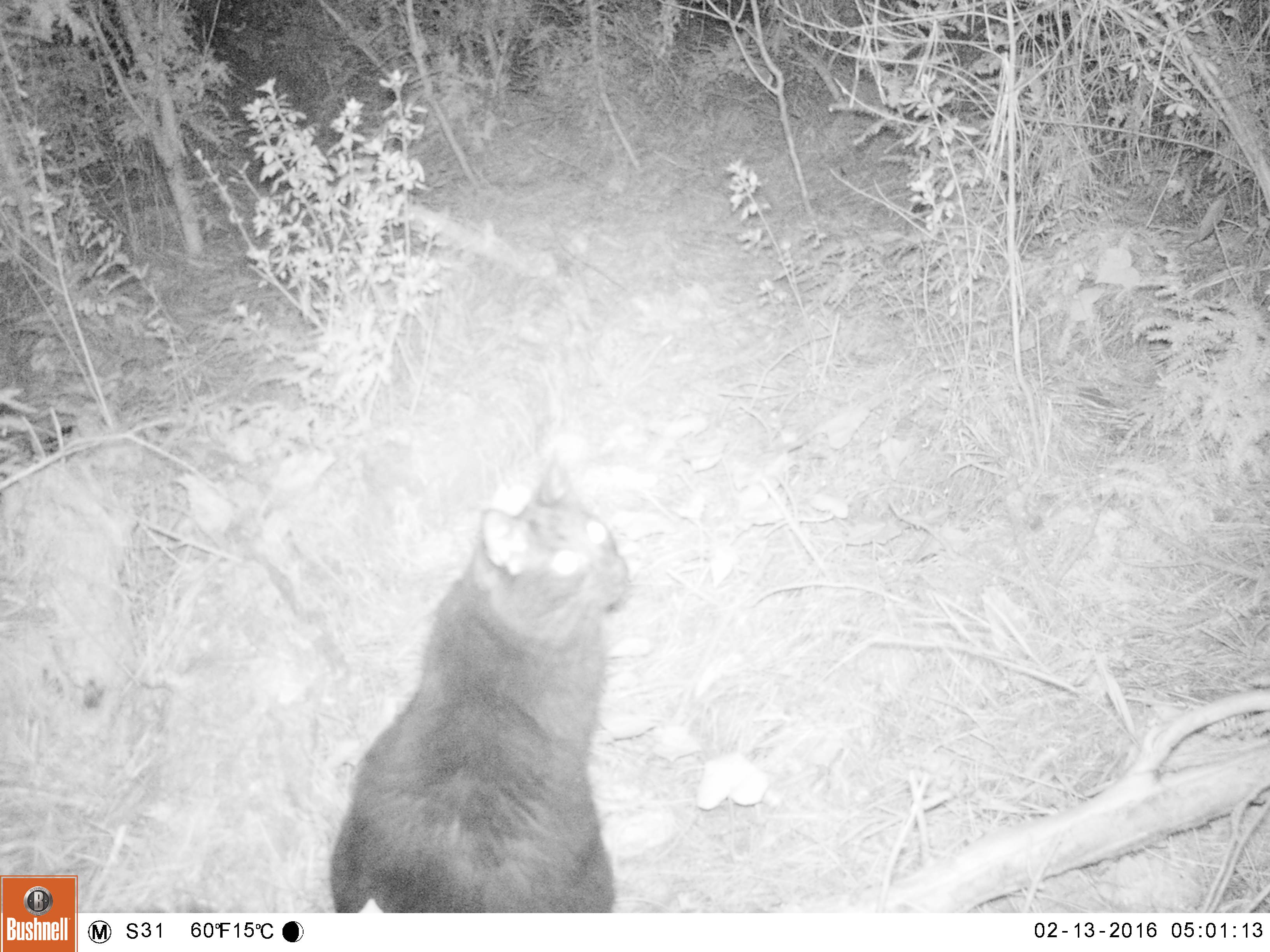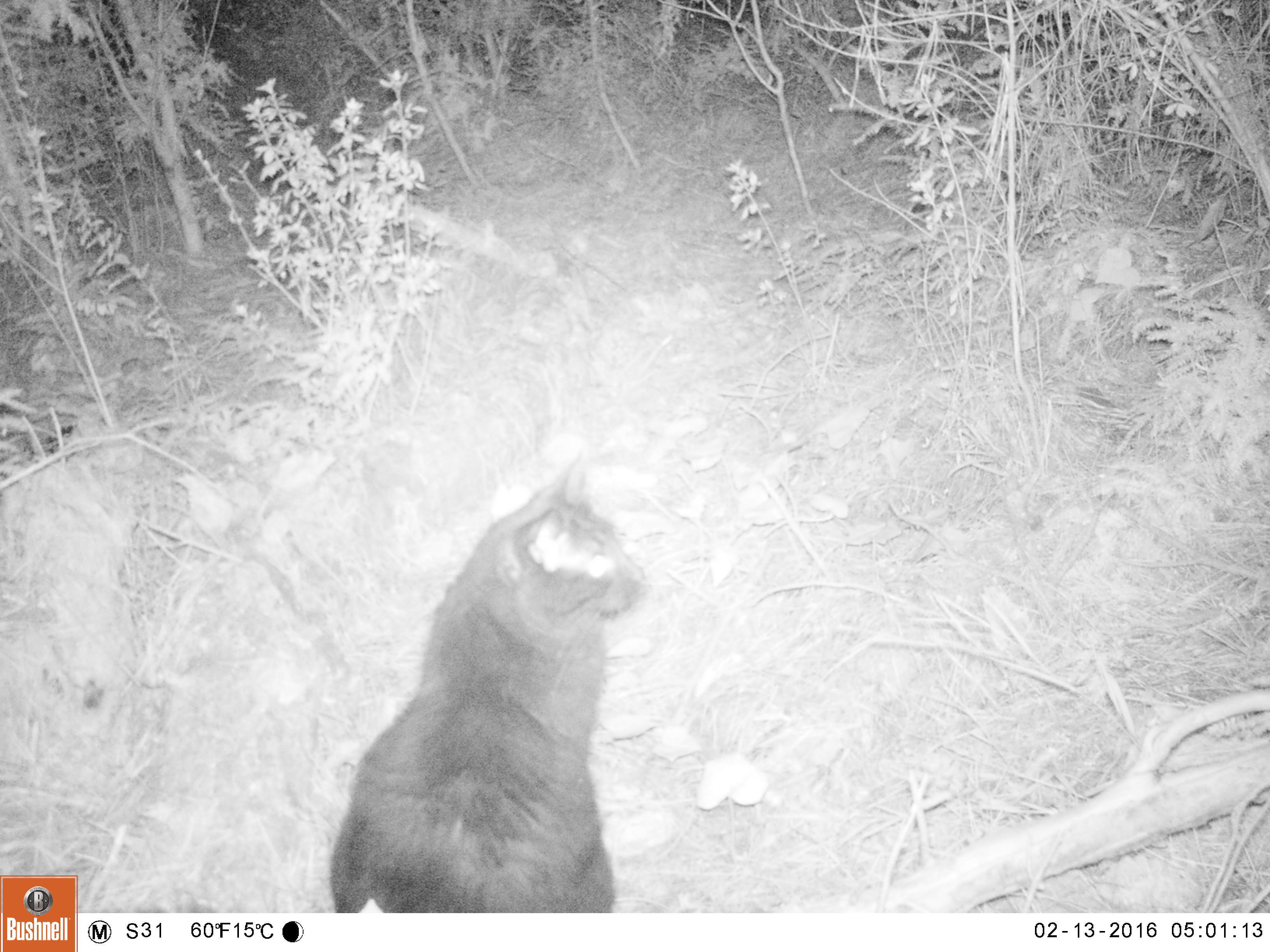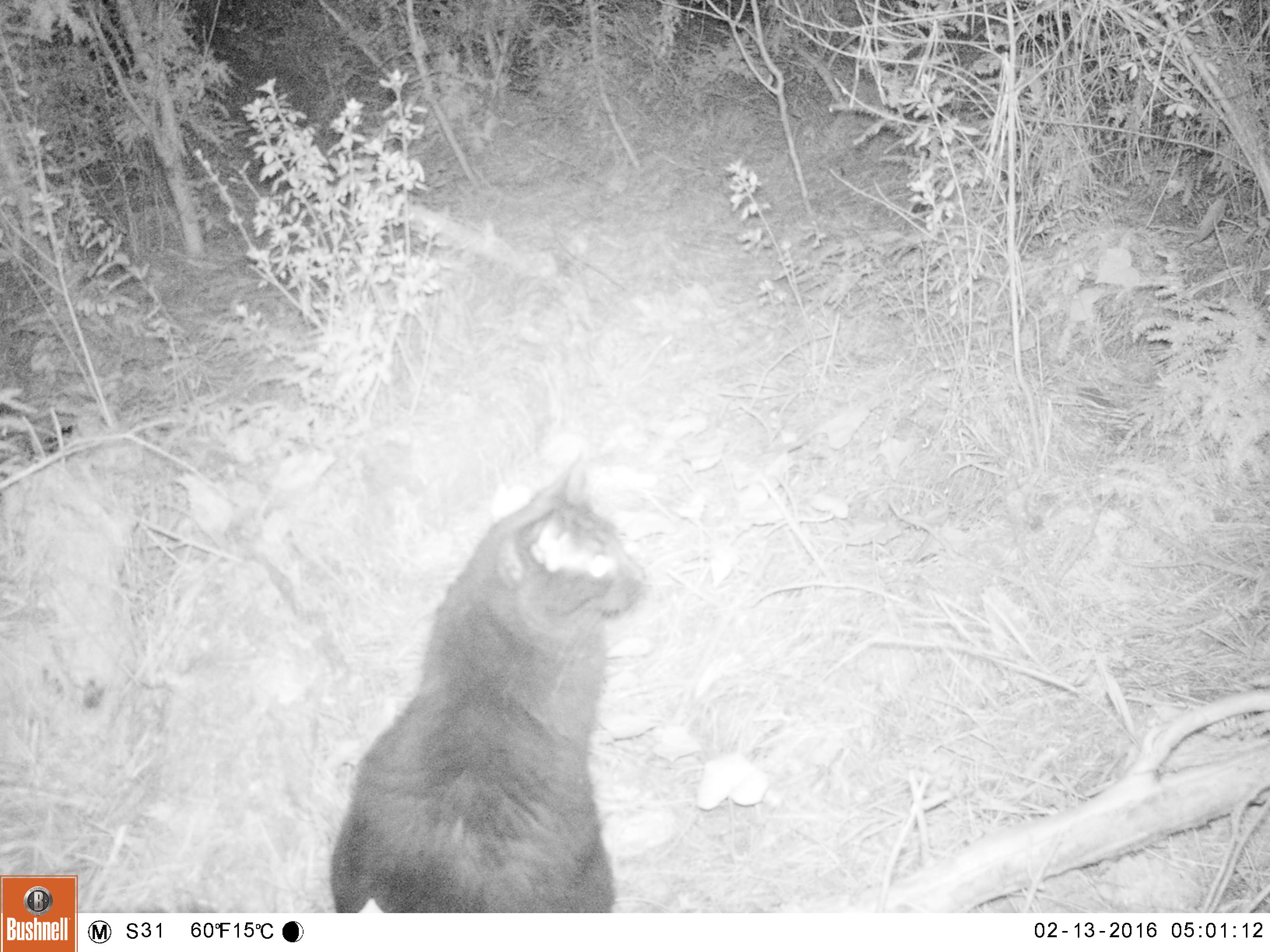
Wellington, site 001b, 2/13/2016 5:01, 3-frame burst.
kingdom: Animalia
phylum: Chordata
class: Mammalia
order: Carnivora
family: Felidae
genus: Felis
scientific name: Felis catus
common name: cat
Cat (Felis catus).